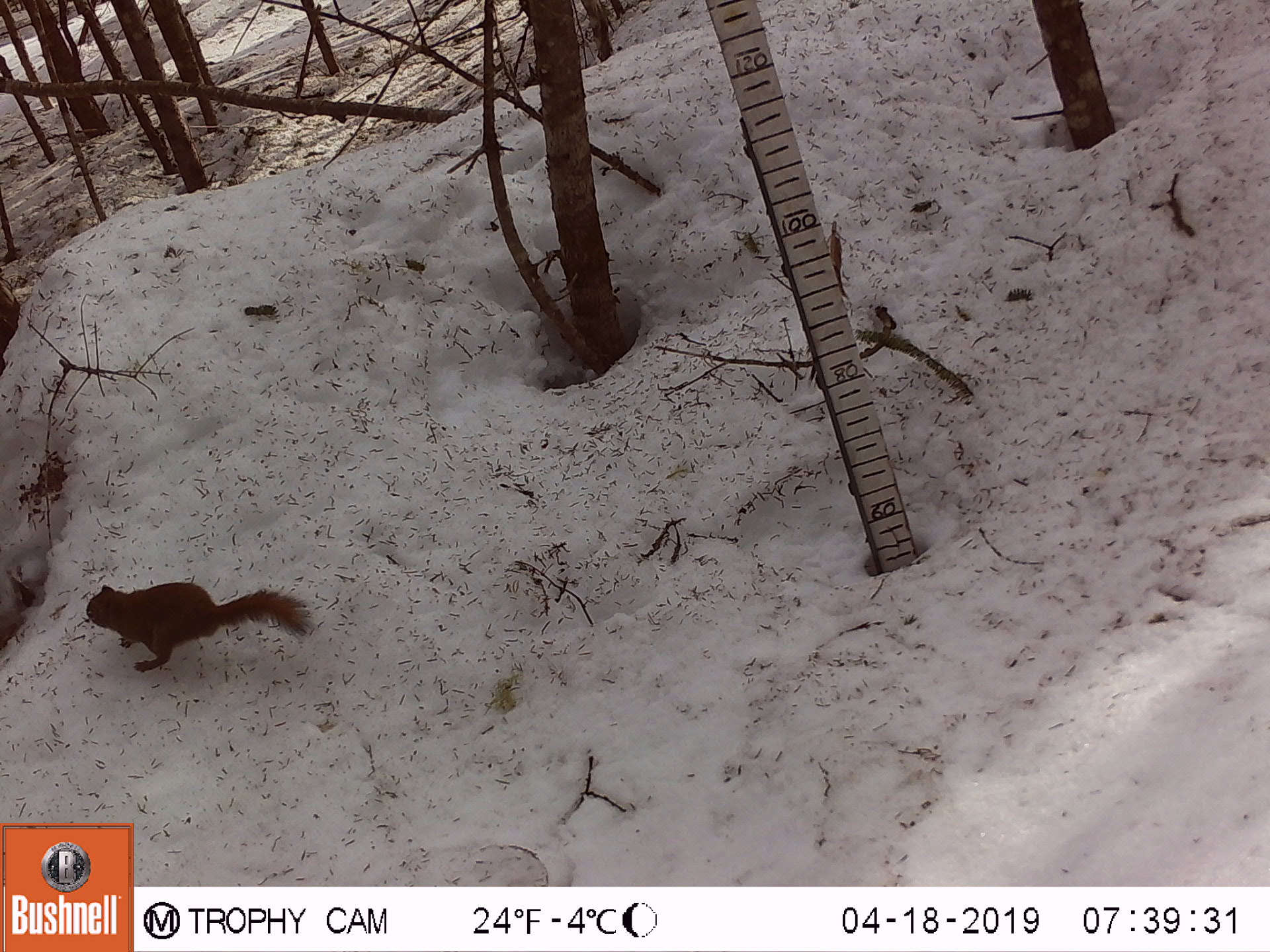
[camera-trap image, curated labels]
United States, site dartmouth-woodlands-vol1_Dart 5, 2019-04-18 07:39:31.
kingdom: Animalia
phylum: Chordata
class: Mammalia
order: Rodentia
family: Sciuridae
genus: Tamiasciurus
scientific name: Tamiasciurus hudsonicus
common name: red squirrel